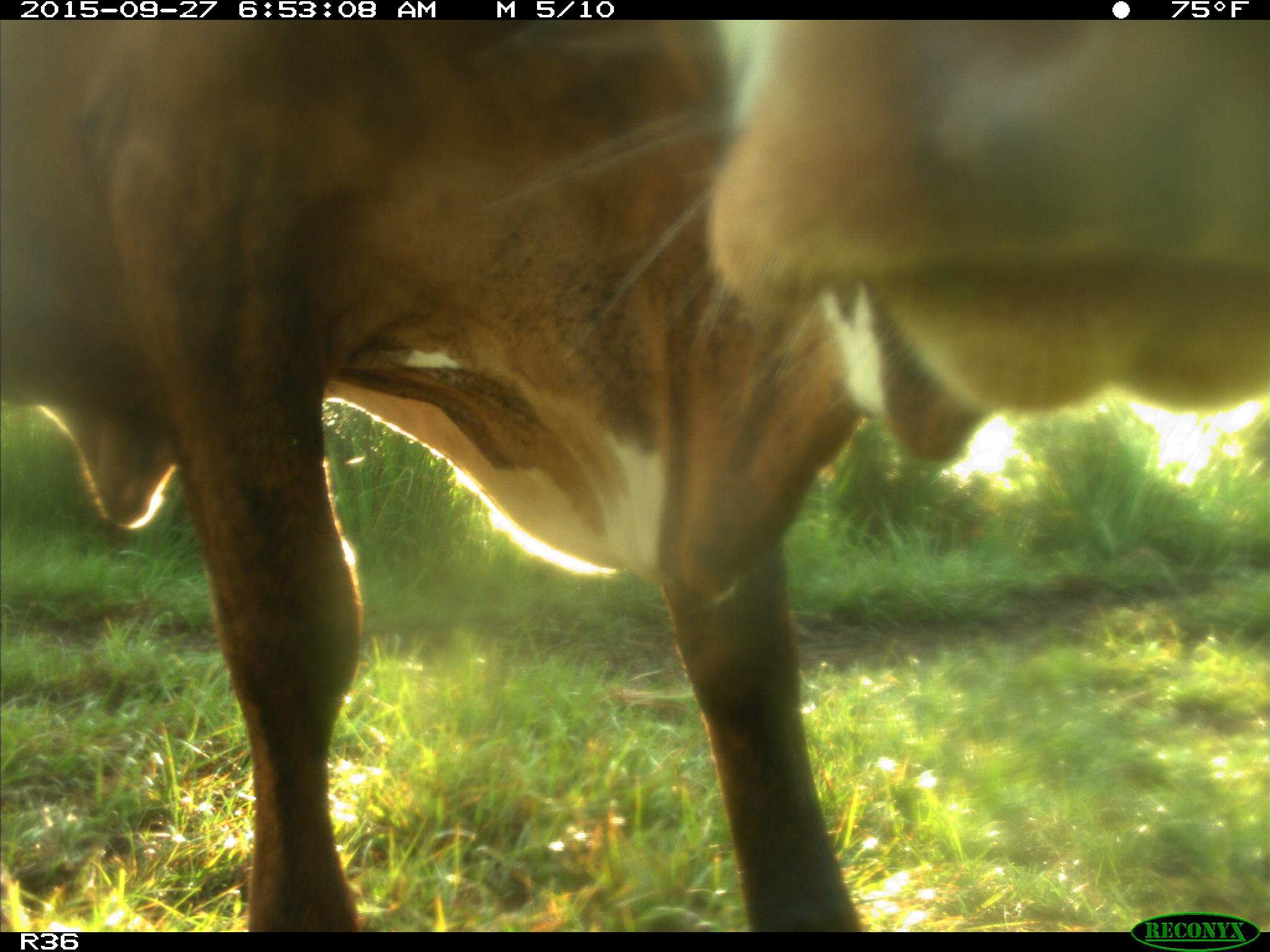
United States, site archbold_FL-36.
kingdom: Animalia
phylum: Chordata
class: Mammalia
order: Artiodactyla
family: Bovidae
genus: Bos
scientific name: Bos taurus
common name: domestic cow